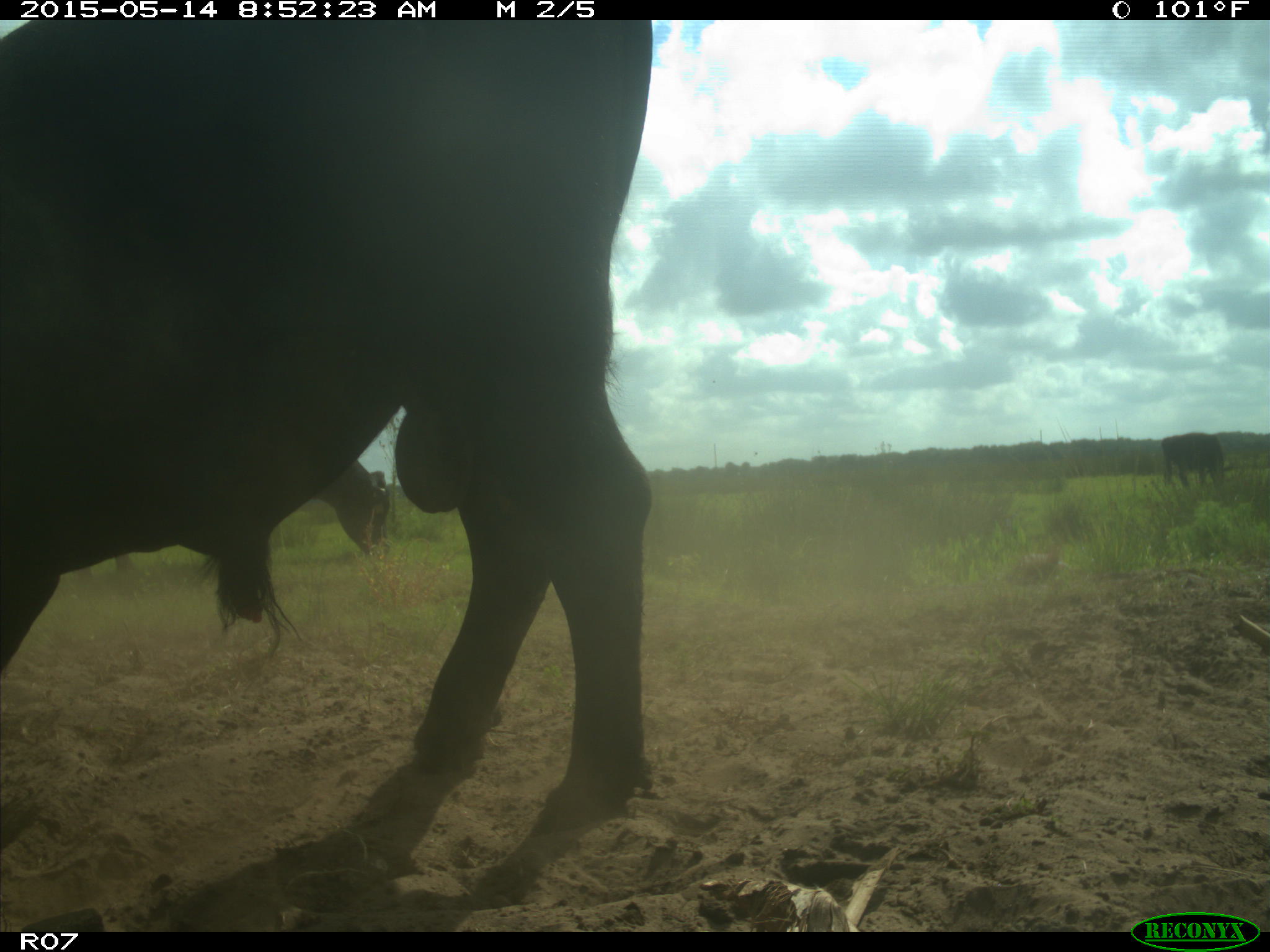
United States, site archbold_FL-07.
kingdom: Animalia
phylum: Chordata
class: Mammalia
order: Artiodactyla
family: Bovidae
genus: Bos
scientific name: Bos taurus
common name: domestic cow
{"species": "Bos taurus (domestic cow)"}